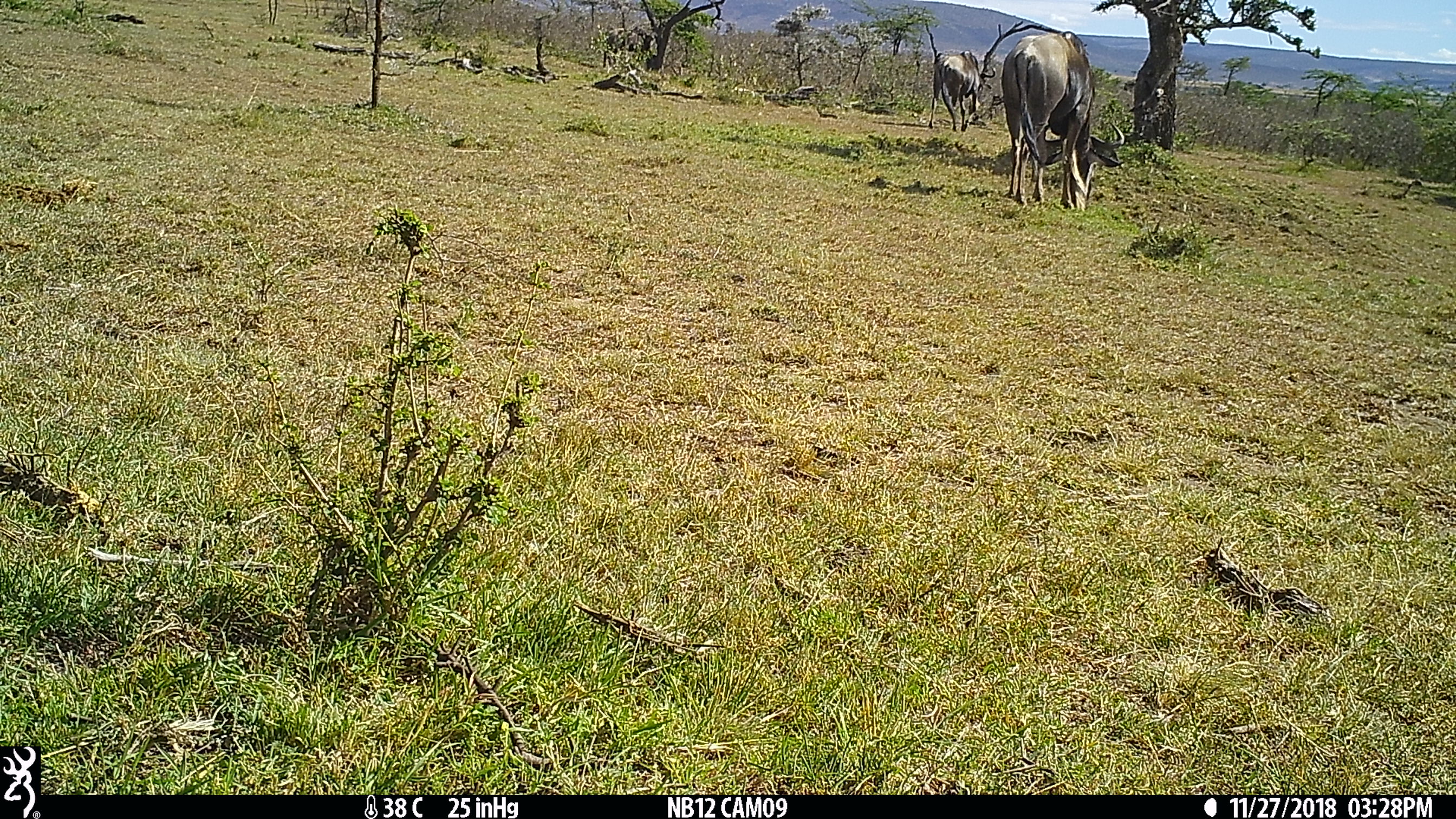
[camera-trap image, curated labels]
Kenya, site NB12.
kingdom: Animalia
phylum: Chordata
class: Mammalia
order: Artiodactyla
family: Bovidae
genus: Connochaetes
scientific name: Connochaetes taurinus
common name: blue wildebeest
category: wildebeest